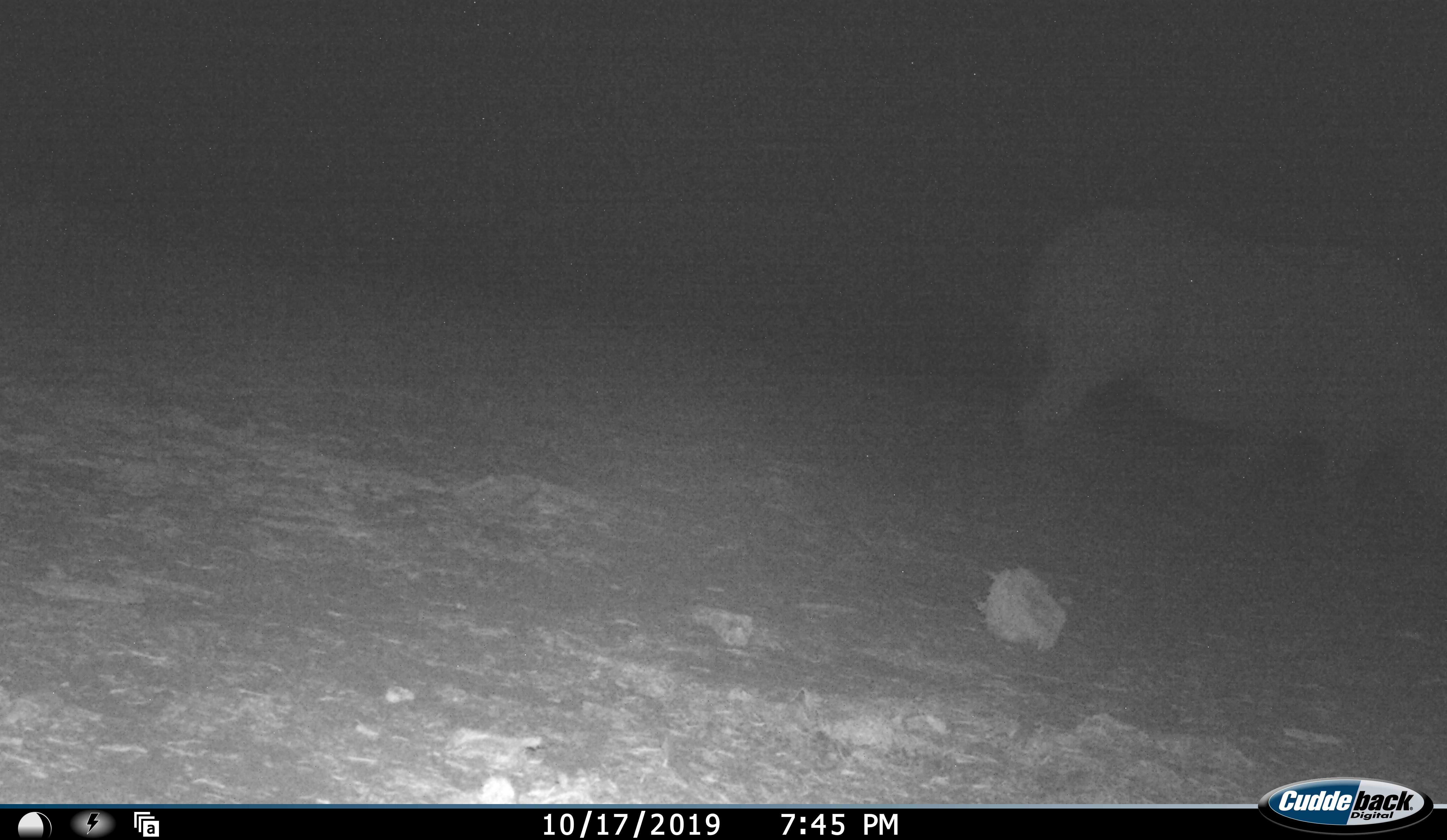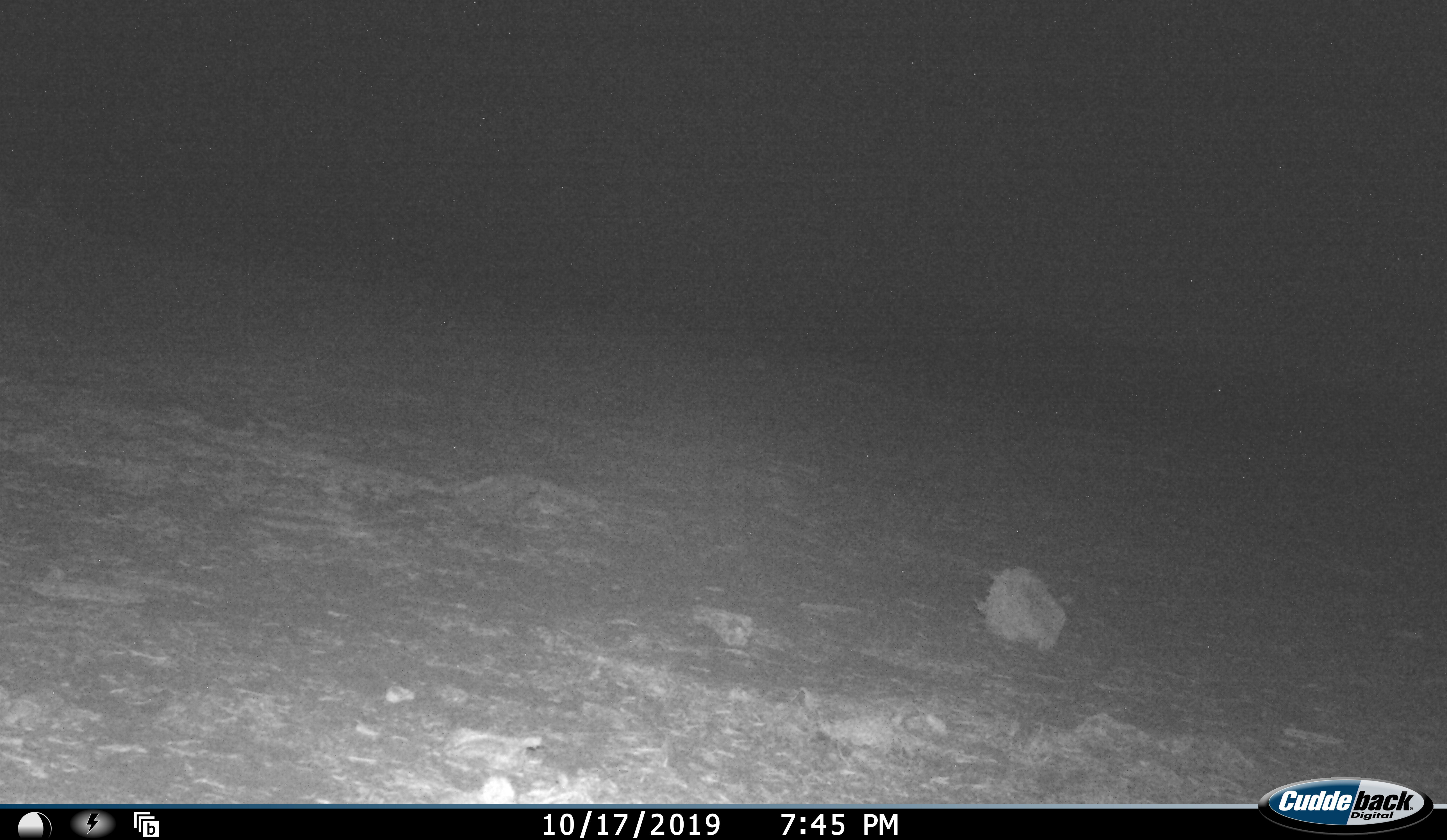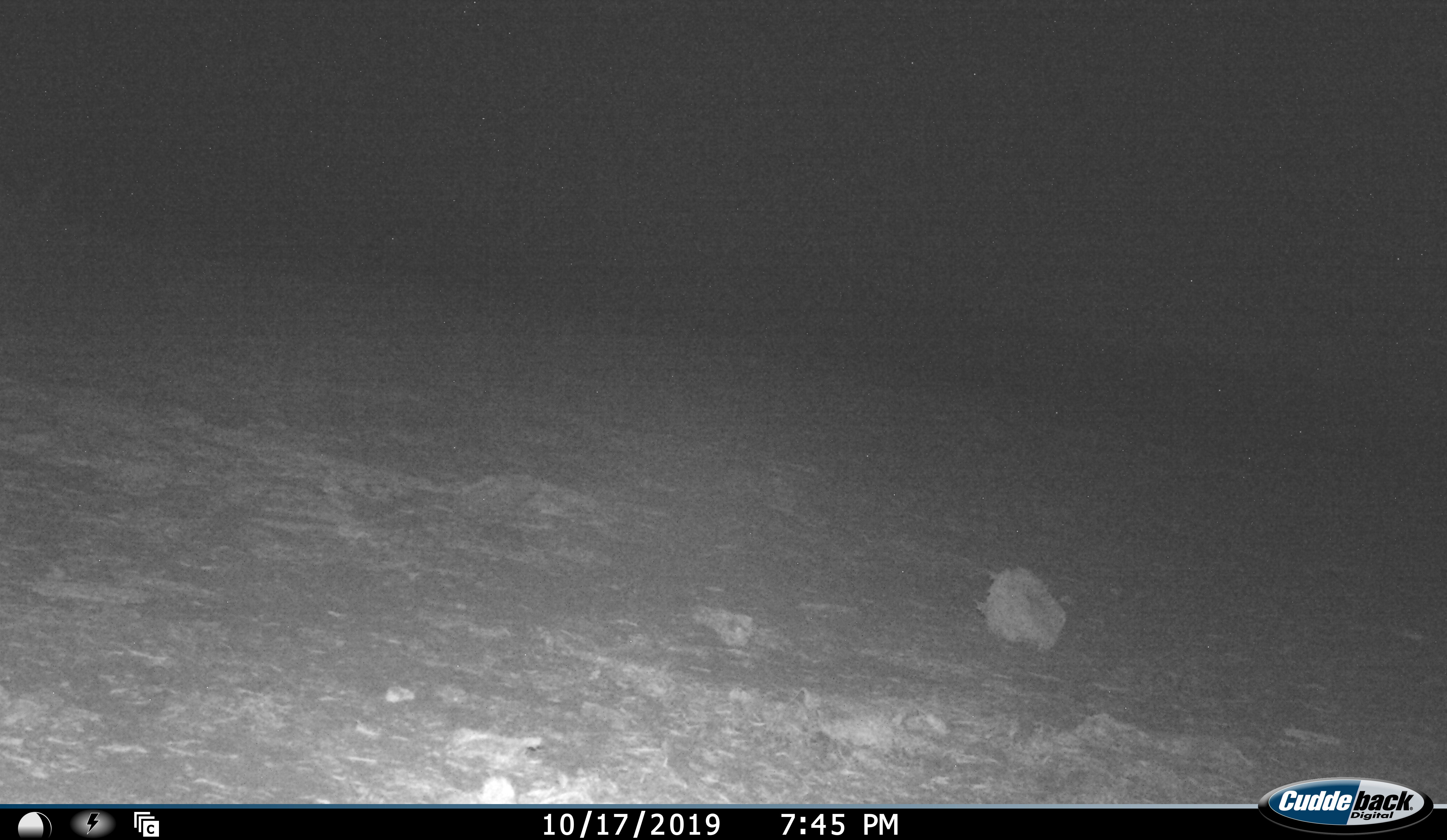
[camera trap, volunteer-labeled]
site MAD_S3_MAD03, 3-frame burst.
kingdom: Animalia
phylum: Chordata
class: Mammalia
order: Perissodactyla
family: Rhinocerotidae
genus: Ceratotherium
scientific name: Ceratotherium simum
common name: white rhinoceros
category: rhinoceroswhite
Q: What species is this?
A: Rhinoceroswhite (white rhinoceros) (Ceratotherium simum).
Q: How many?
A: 1.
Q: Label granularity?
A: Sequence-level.